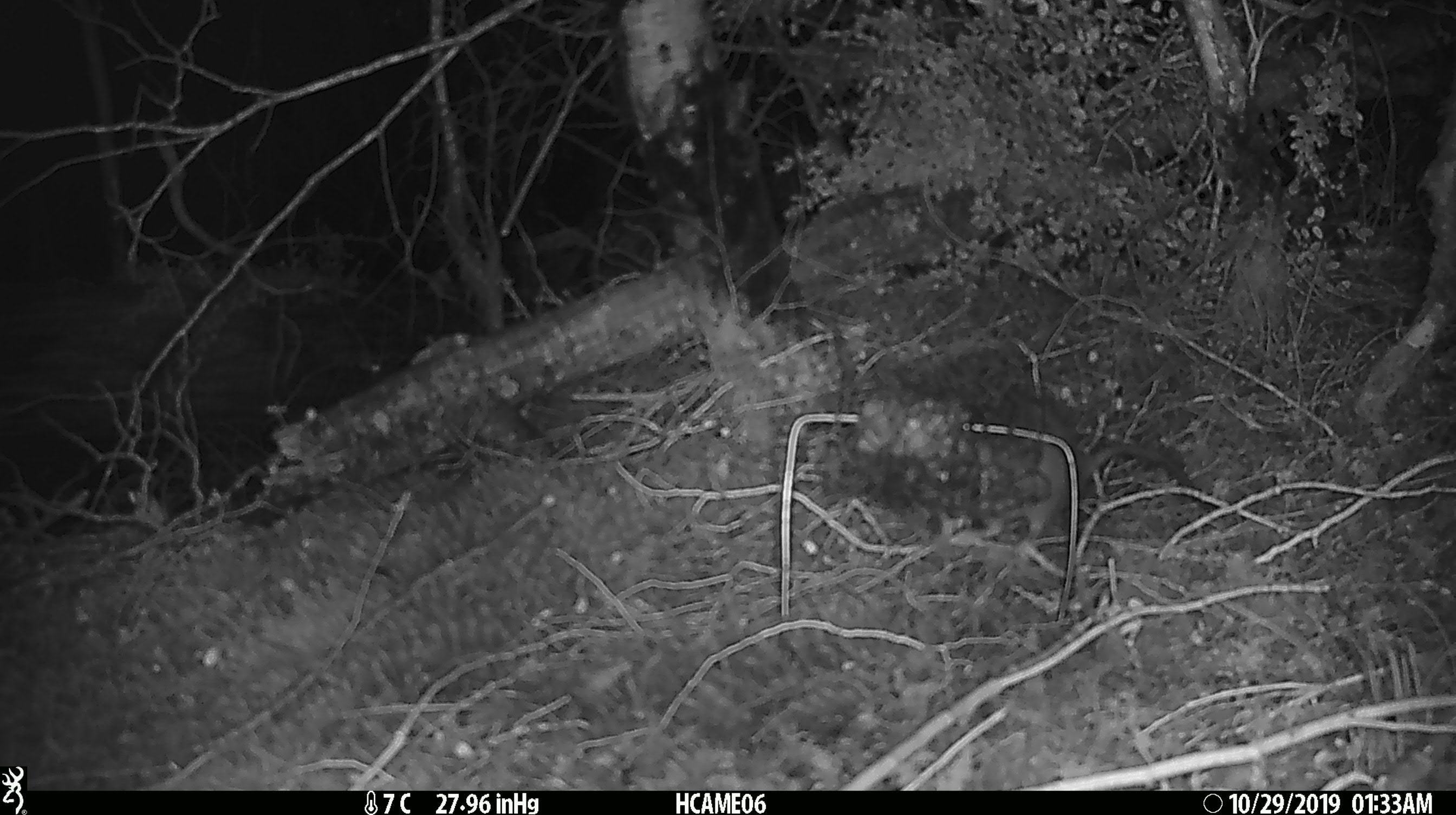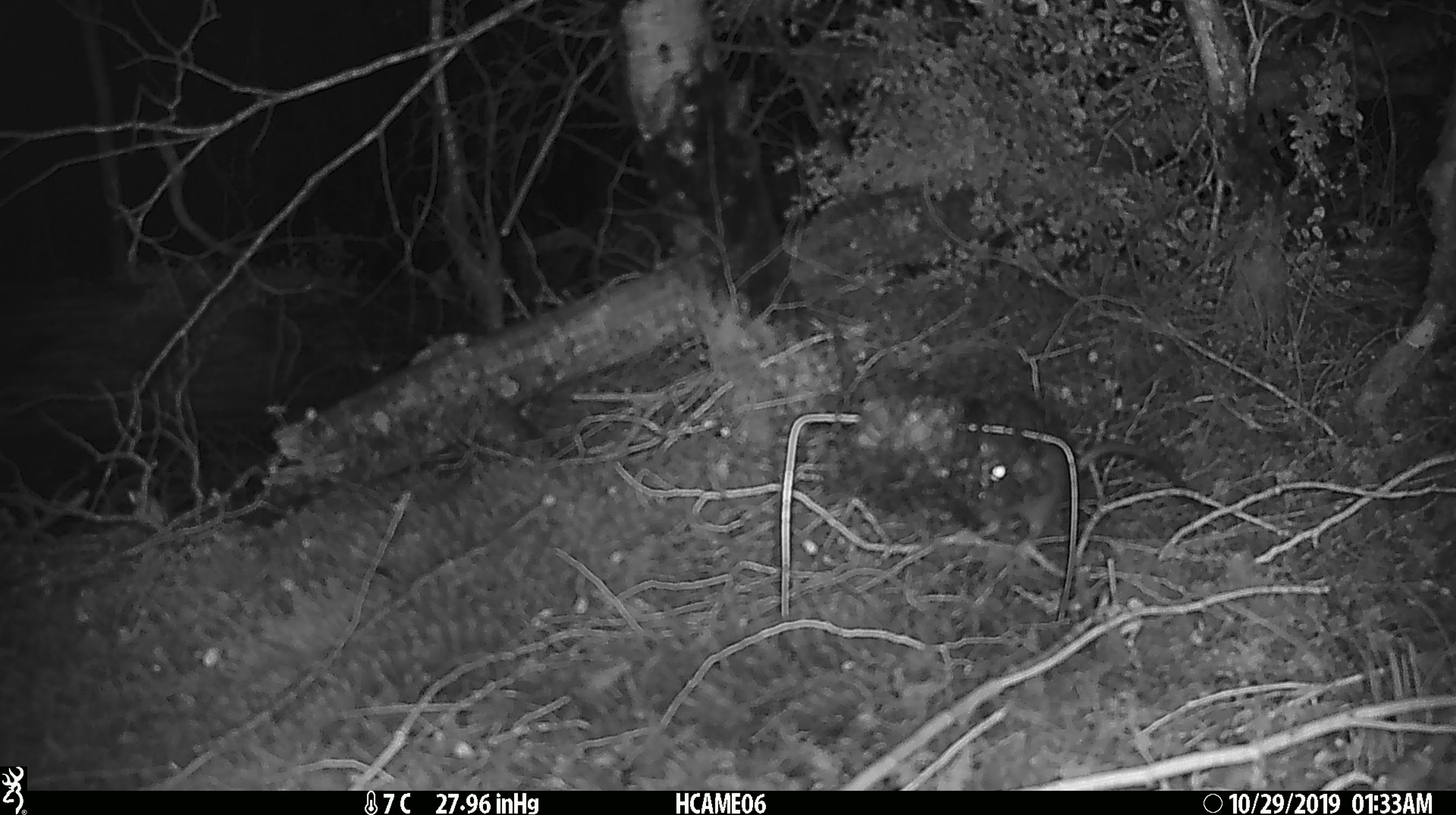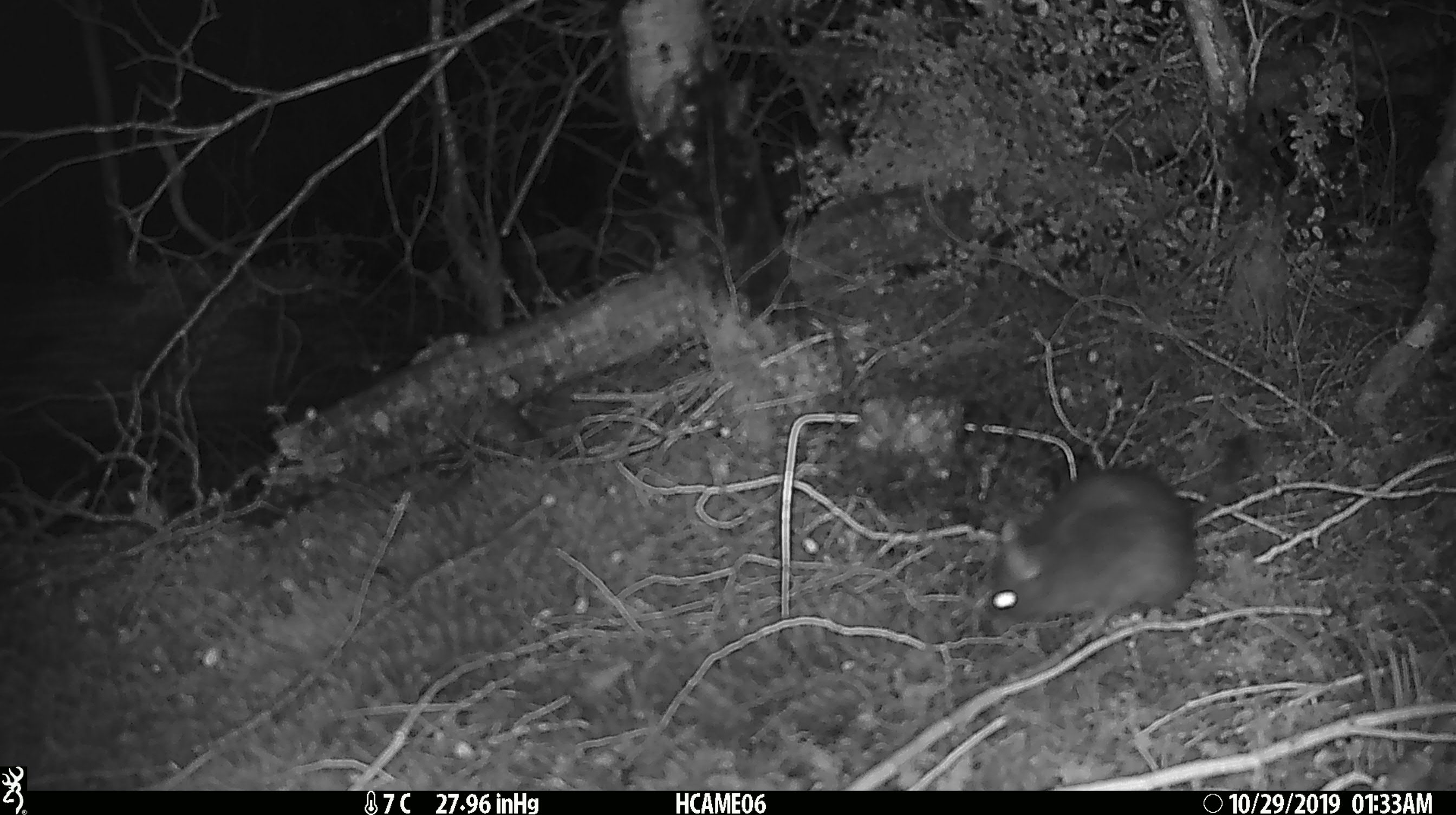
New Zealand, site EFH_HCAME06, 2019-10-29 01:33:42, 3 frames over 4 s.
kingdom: Animalia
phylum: Chordata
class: Mammalia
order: Rodentia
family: Muridae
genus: Rattus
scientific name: Rattus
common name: rat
Rat (Rattus).